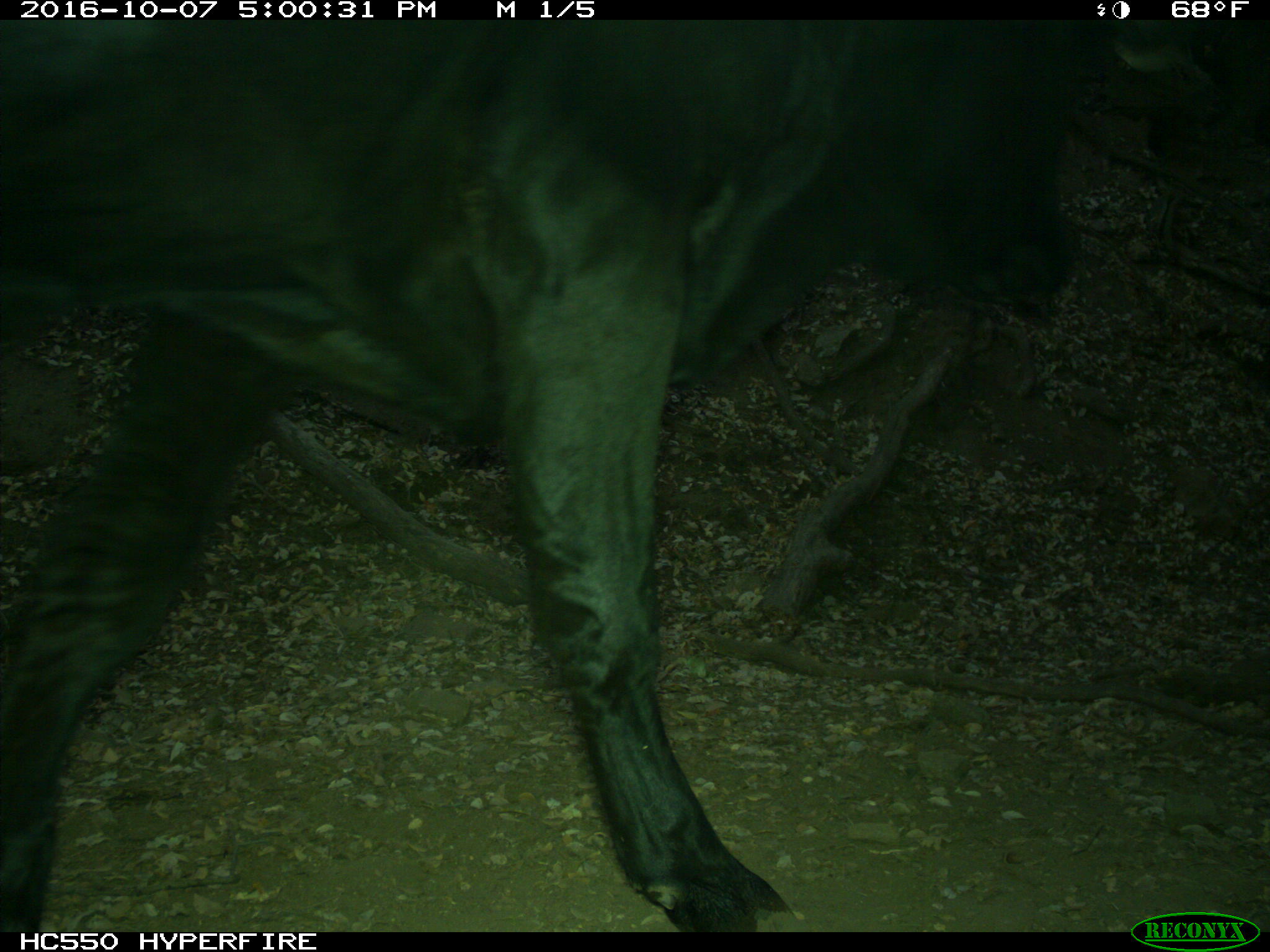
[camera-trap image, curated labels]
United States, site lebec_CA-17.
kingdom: Animalia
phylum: Chordata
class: Mammalia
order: Artiodactyla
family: Bovidae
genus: Bos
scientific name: Bos taurus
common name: domestic cow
Bos taurus (domestic cow).